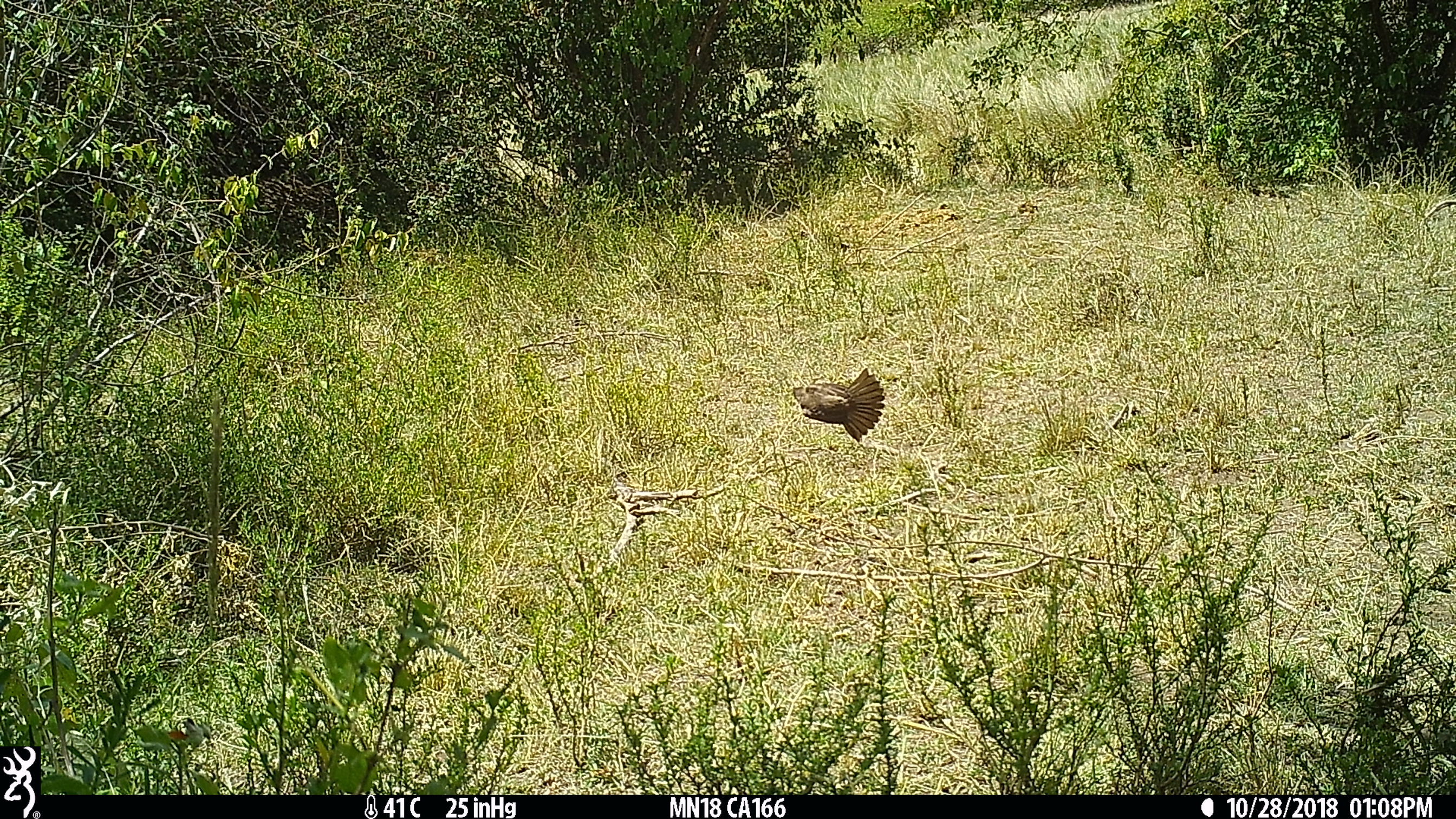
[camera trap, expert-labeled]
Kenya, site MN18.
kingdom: Animalia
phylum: Chordata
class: Aves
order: Passeriformes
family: Pycnonotidae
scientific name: Pycnonotidae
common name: bulbul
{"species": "bulbul (Pycnonotidae)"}